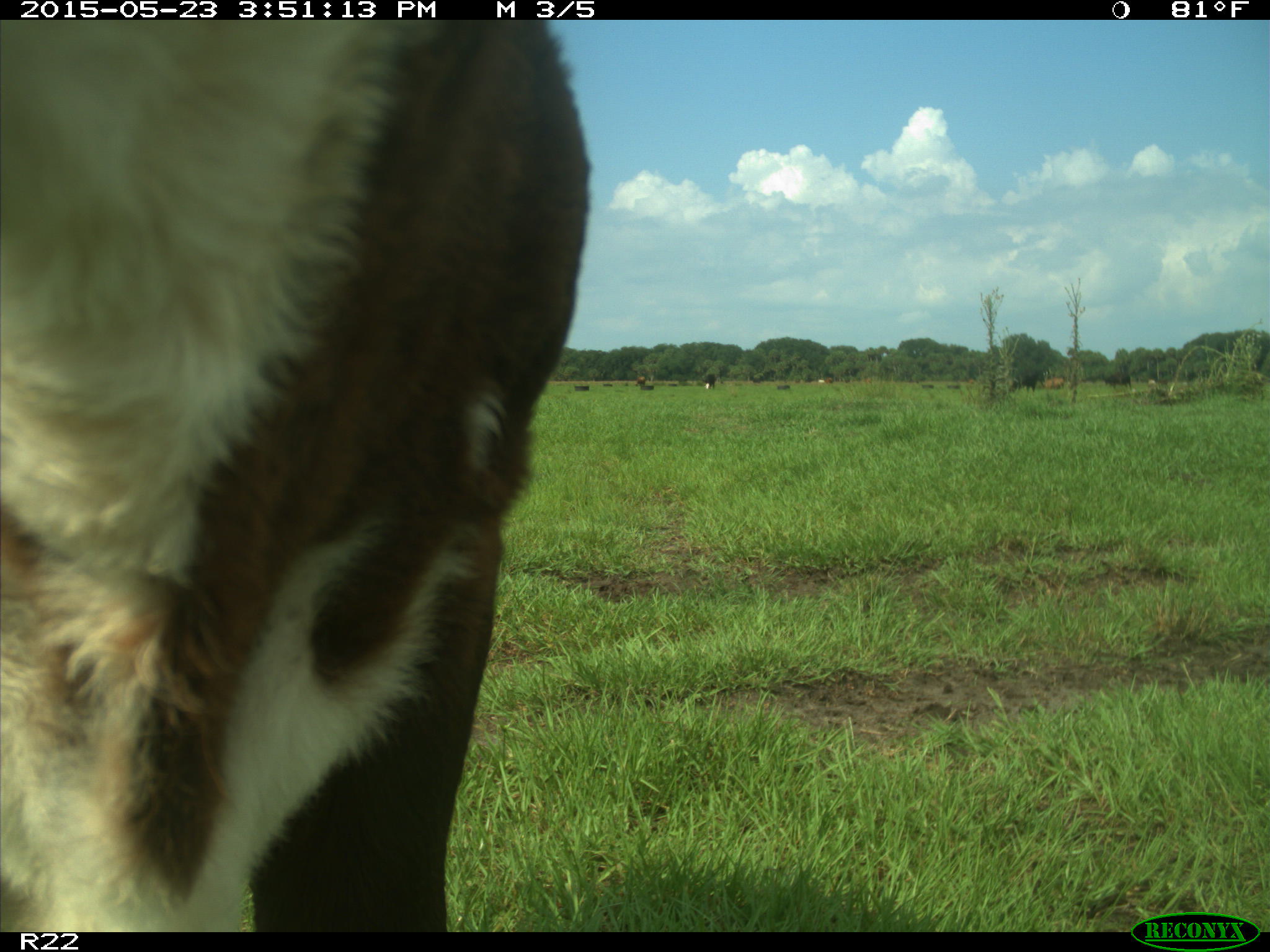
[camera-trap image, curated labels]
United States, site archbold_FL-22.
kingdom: Animalia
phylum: Chordata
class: Mammalia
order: Artiodactyla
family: Bovidae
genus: Bos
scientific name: Bos taurus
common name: domestic cow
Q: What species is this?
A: Bos taurus (domestic cow).